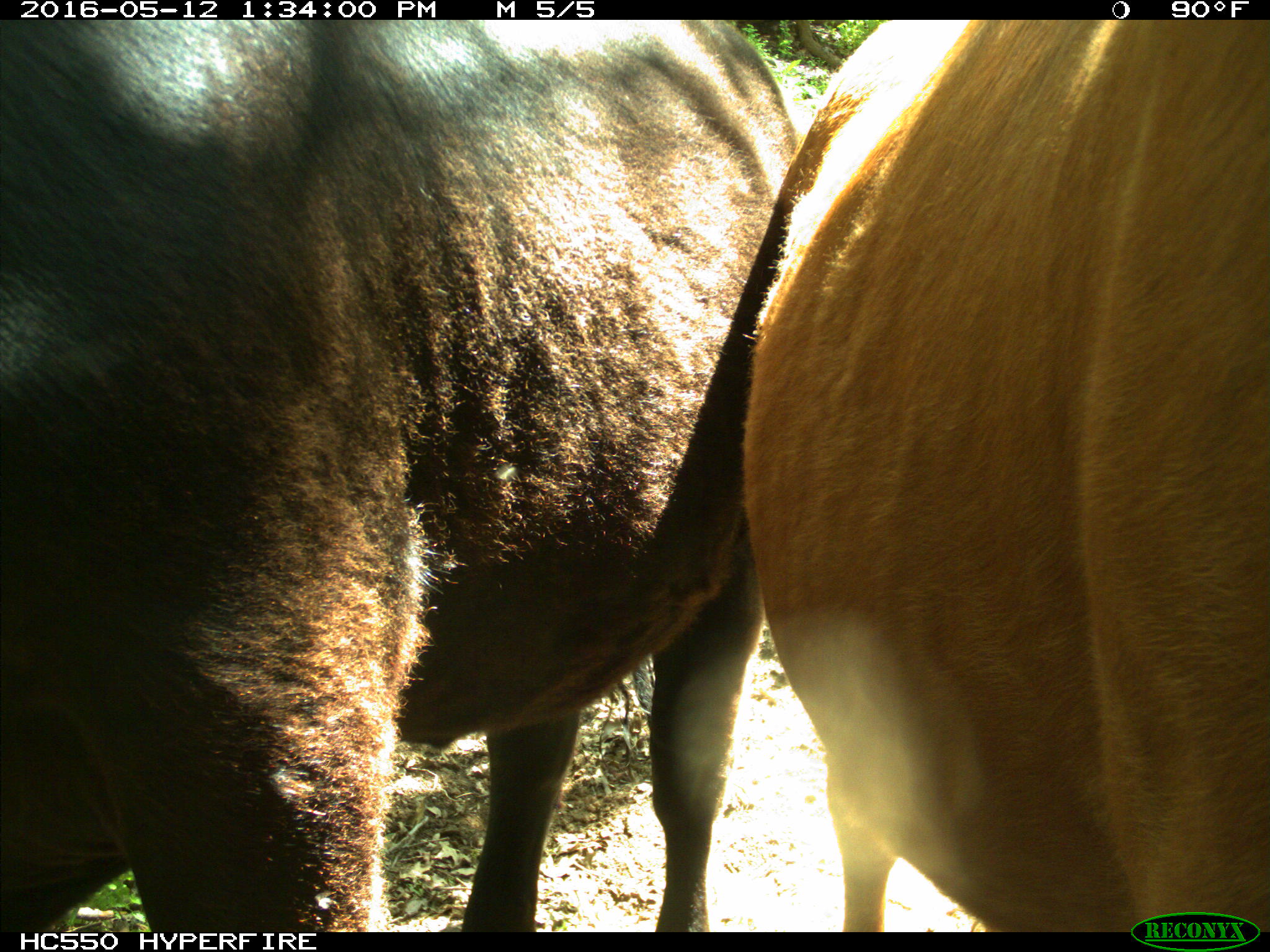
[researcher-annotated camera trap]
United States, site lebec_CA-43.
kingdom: Animalia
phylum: Chordata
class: Mammalia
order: Artiodactyla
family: Bovidae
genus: Bos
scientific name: Bos taurus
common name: domestic cow